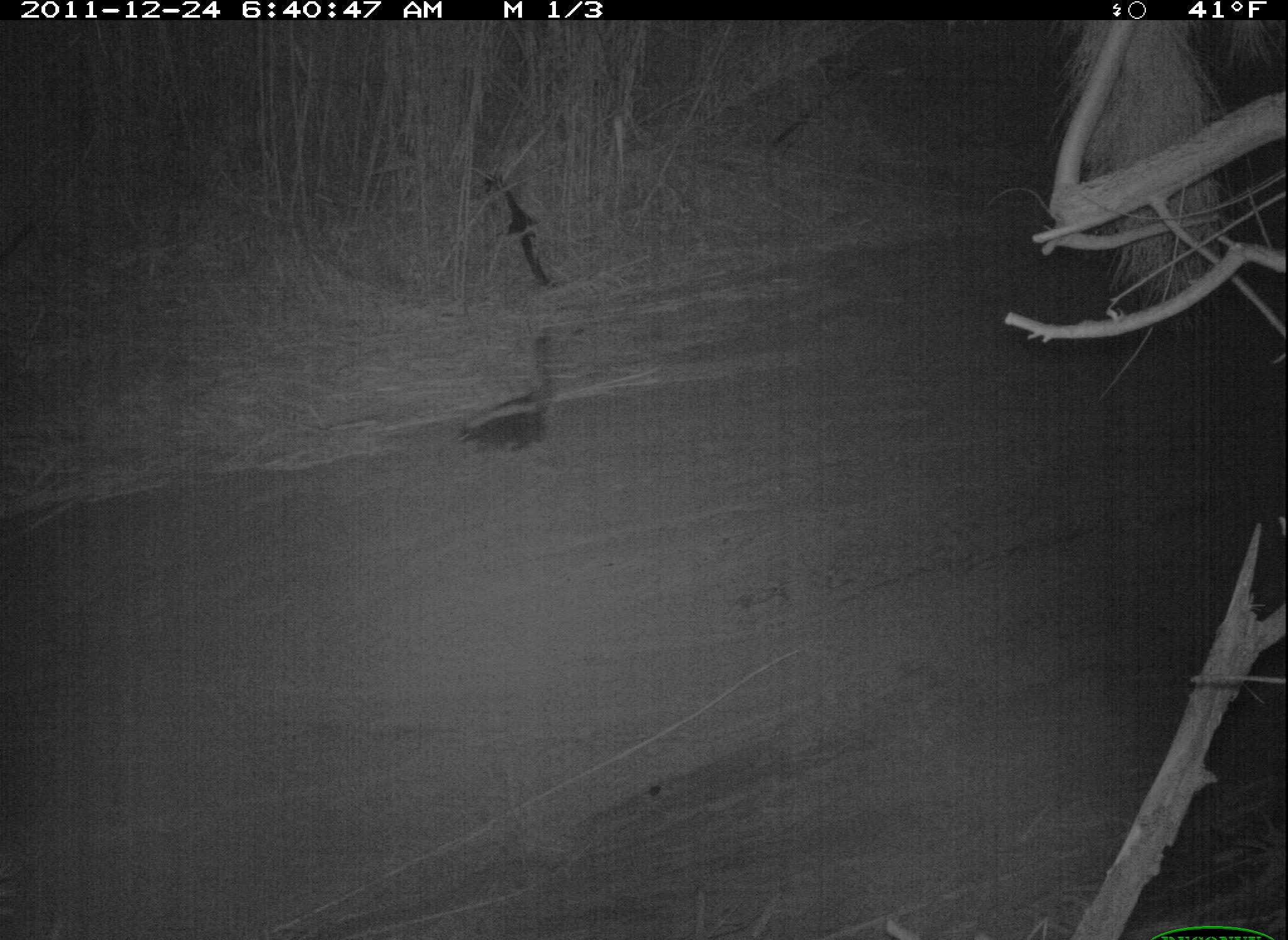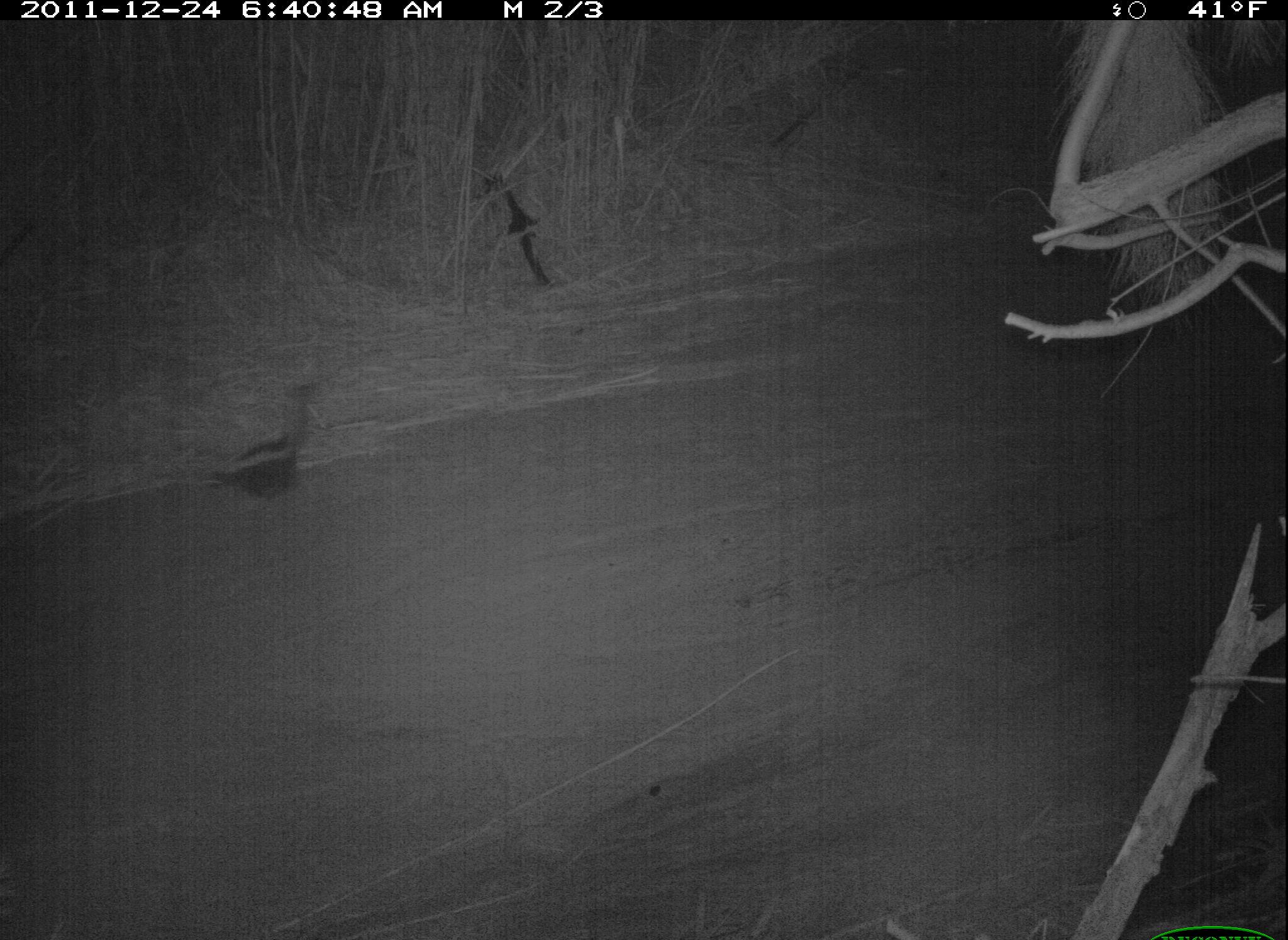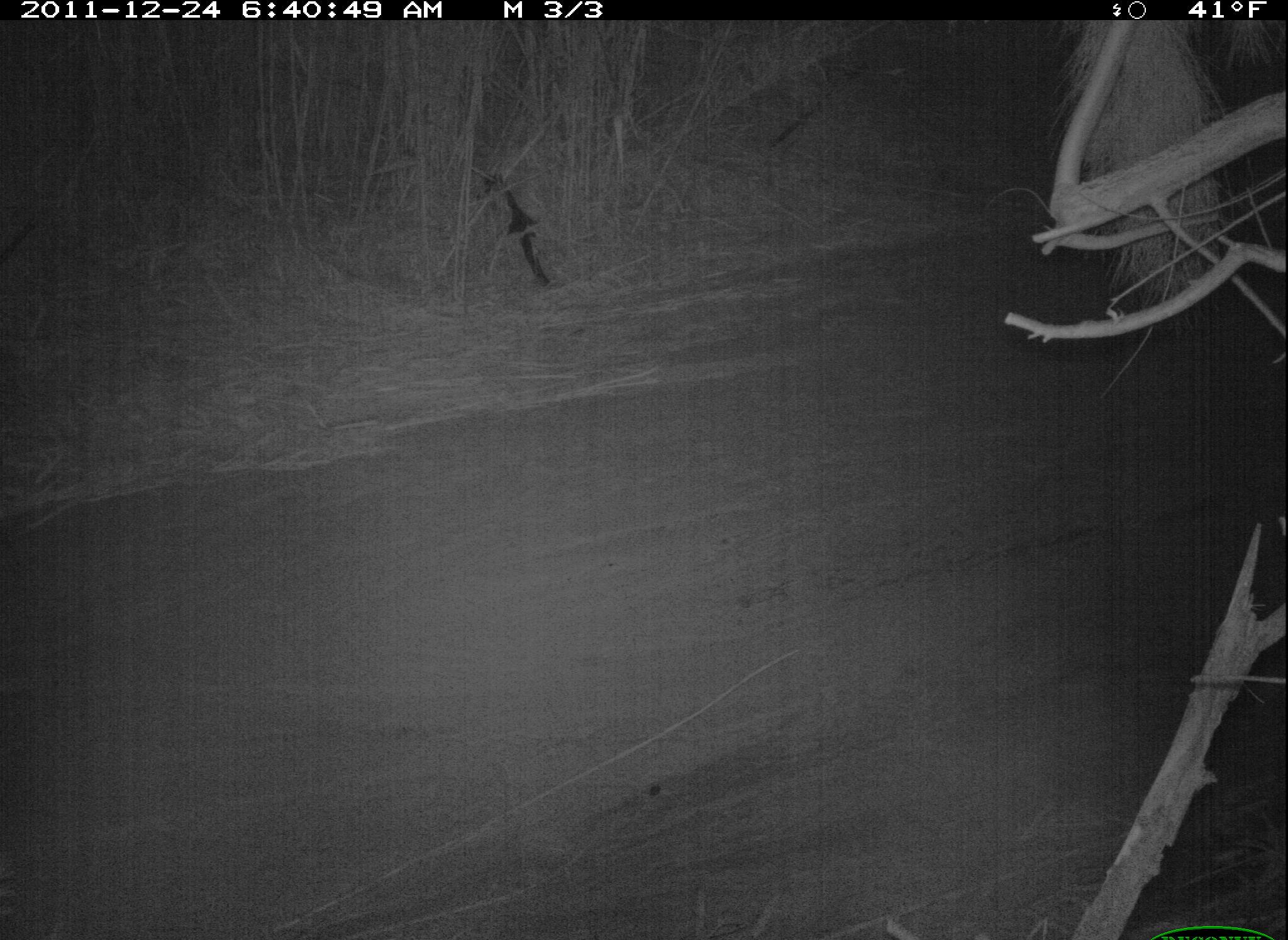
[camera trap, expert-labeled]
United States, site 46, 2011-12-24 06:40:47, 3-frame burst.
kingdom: Animalia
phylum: Chordata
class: Mammalia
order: Carnivora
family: Mephitidae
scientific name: Mephitidae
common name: skunk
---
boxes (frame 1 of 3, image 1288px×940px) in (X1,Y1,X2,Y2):
skunk: (451,332,572,464)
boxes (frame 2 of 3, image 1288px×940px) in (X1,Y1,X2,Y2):
skunk: (180,375,349,512)